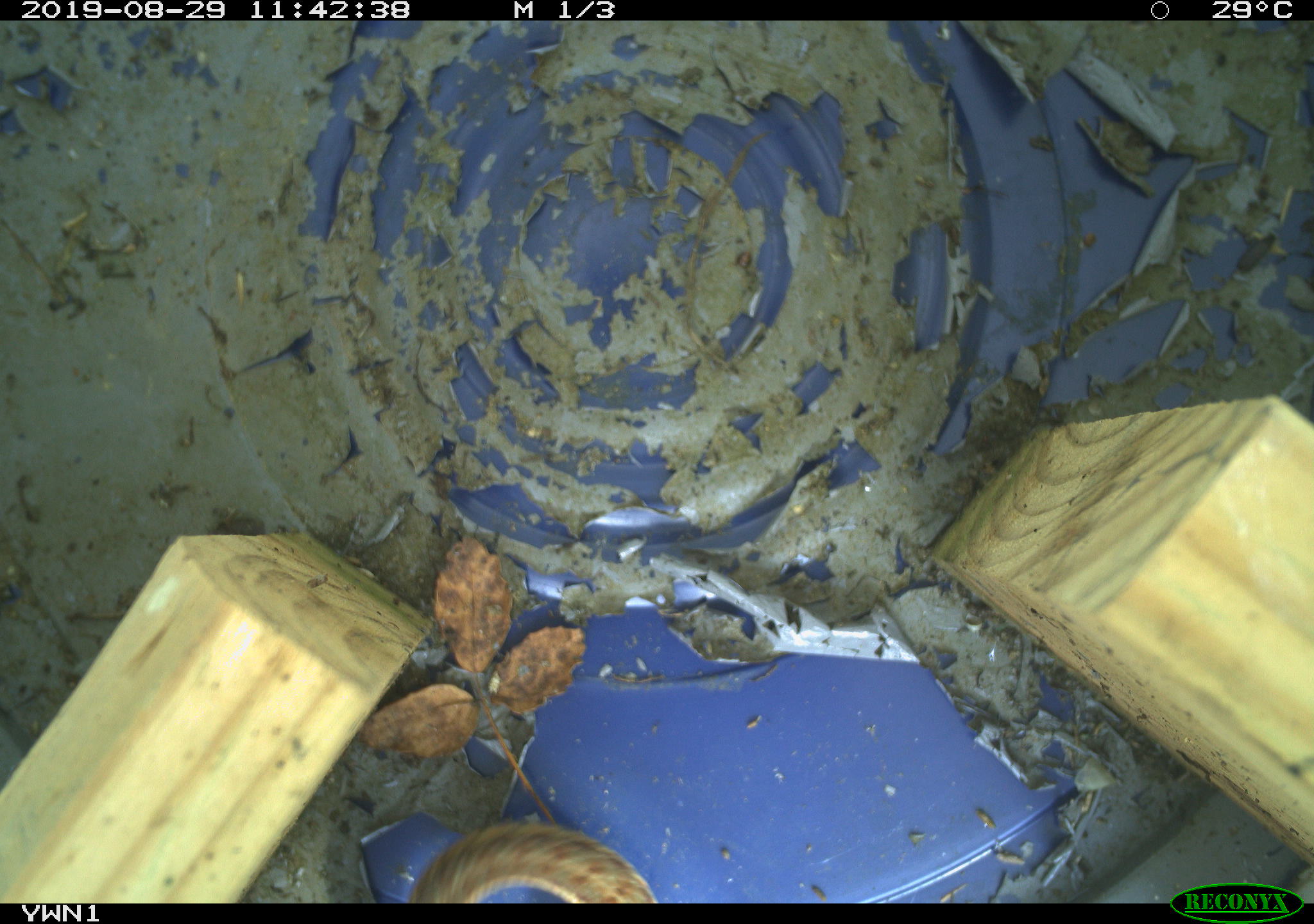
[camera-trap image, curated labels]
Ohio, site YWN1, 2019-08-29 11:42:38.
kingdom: Animalia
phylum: Chordata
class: Reptilia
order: Squamata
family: Colubridae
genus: Thamnophis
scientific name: Thamnophis sirtalis sirtalis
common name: eastern gartersnake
Eastern gartersnake (Thamnophis sirtalis sirtalis).